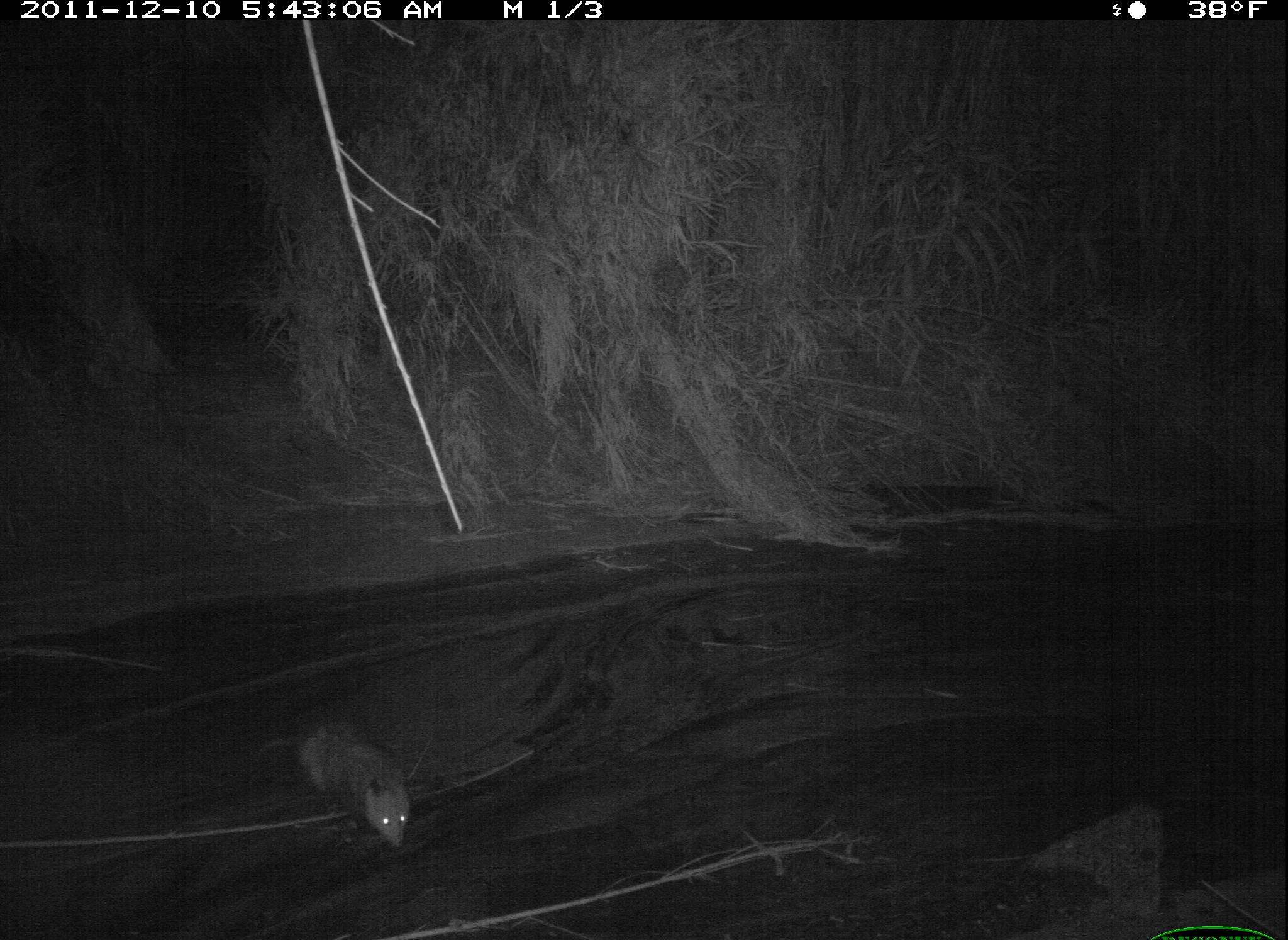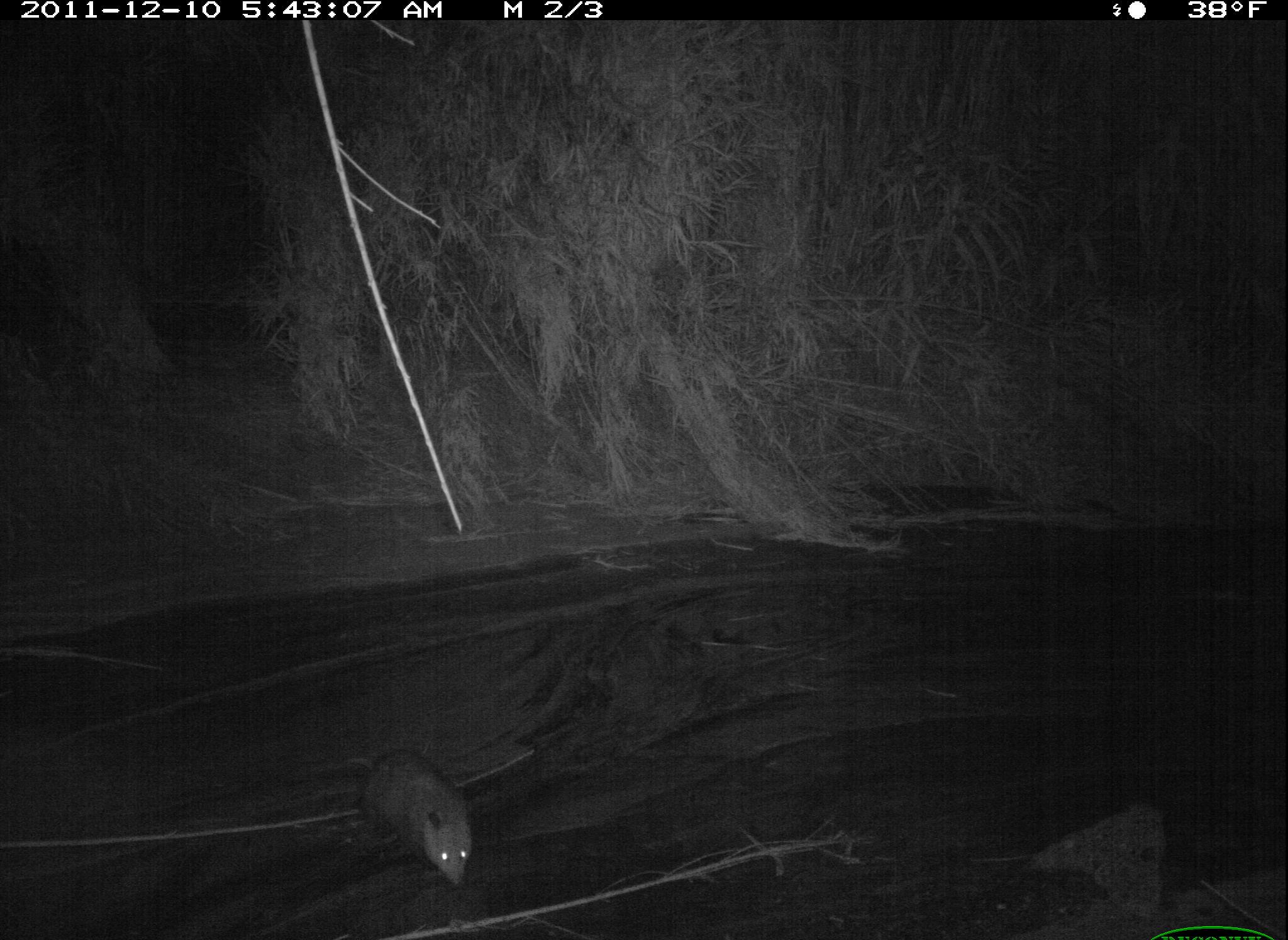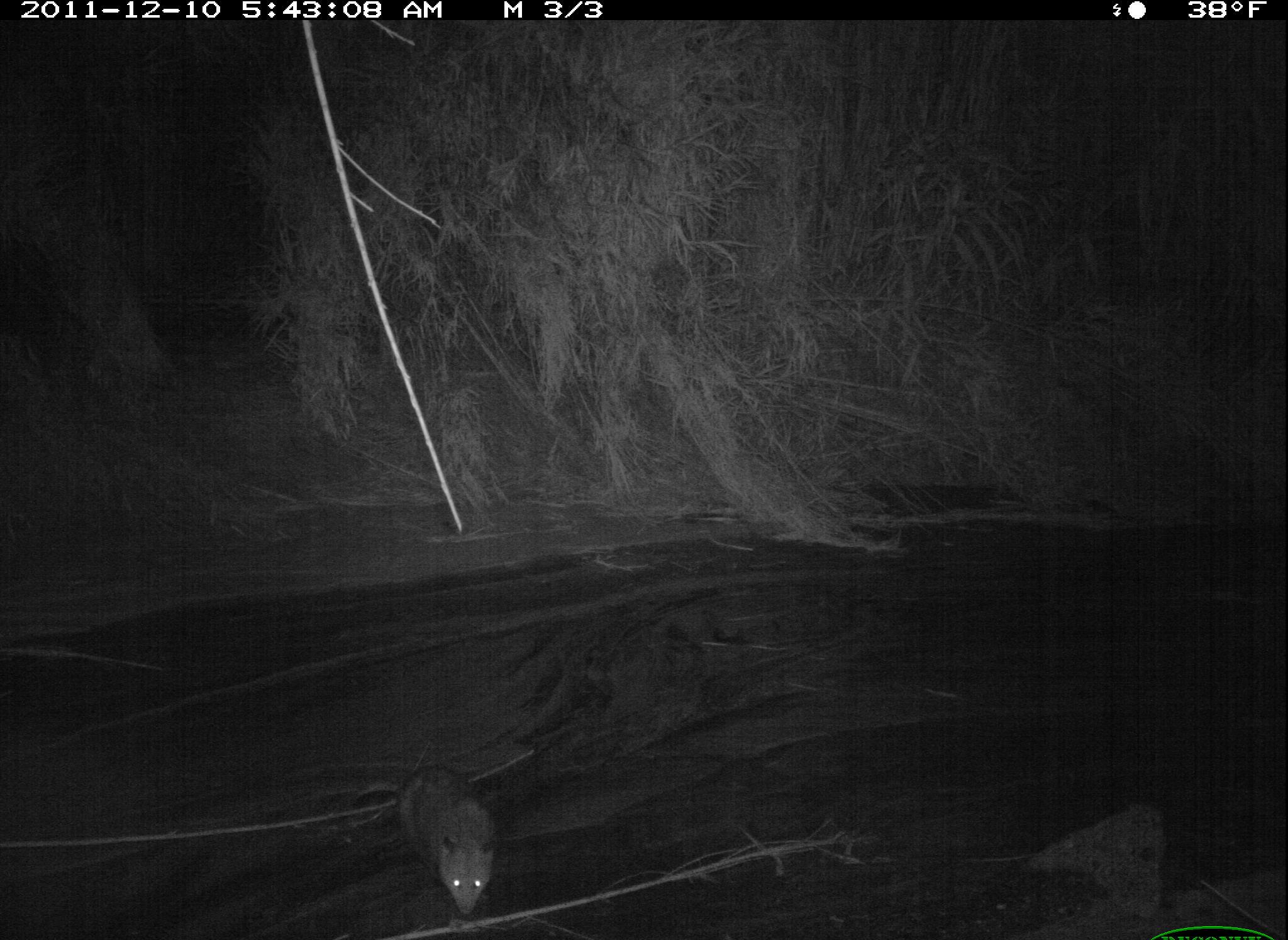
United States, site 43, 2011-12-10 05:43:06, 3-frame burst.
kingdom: Animalia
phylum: Chordata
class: Mammalia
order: Didelphimorphia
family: Didelphidae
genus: Didelphis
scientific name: Didelphis virginiana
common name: virginia opossum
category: opossum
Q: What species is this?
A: Opossum (virginia opossum) (Didelphis virginiana).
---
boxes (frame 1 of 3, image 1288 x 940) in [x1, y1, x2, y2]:
opossum: [280, 694, 427, 859]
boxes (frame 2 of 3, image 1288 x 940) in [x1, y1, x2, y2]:
opossum: [333, 741, 488, 892]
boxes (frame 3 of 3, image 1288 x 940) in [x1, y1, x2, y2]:
opossum: [375, 751, 512, 925]